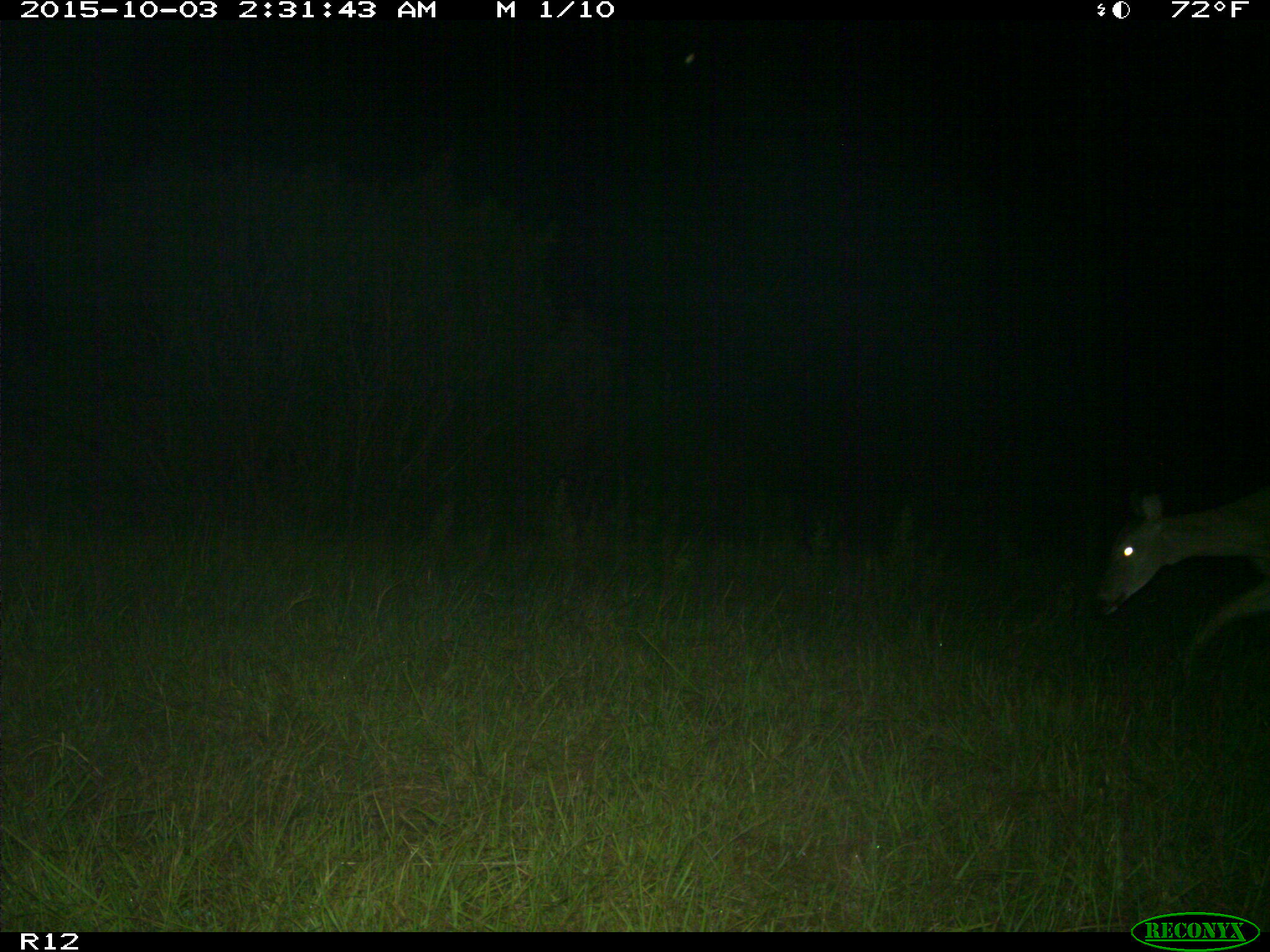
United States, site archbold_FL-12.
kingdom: Animalia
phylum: Chordata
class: Mammalia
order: Artiodactyla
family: Cervidae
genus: Odocoileus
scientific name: Odocoileus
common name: deer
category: unidentified deer